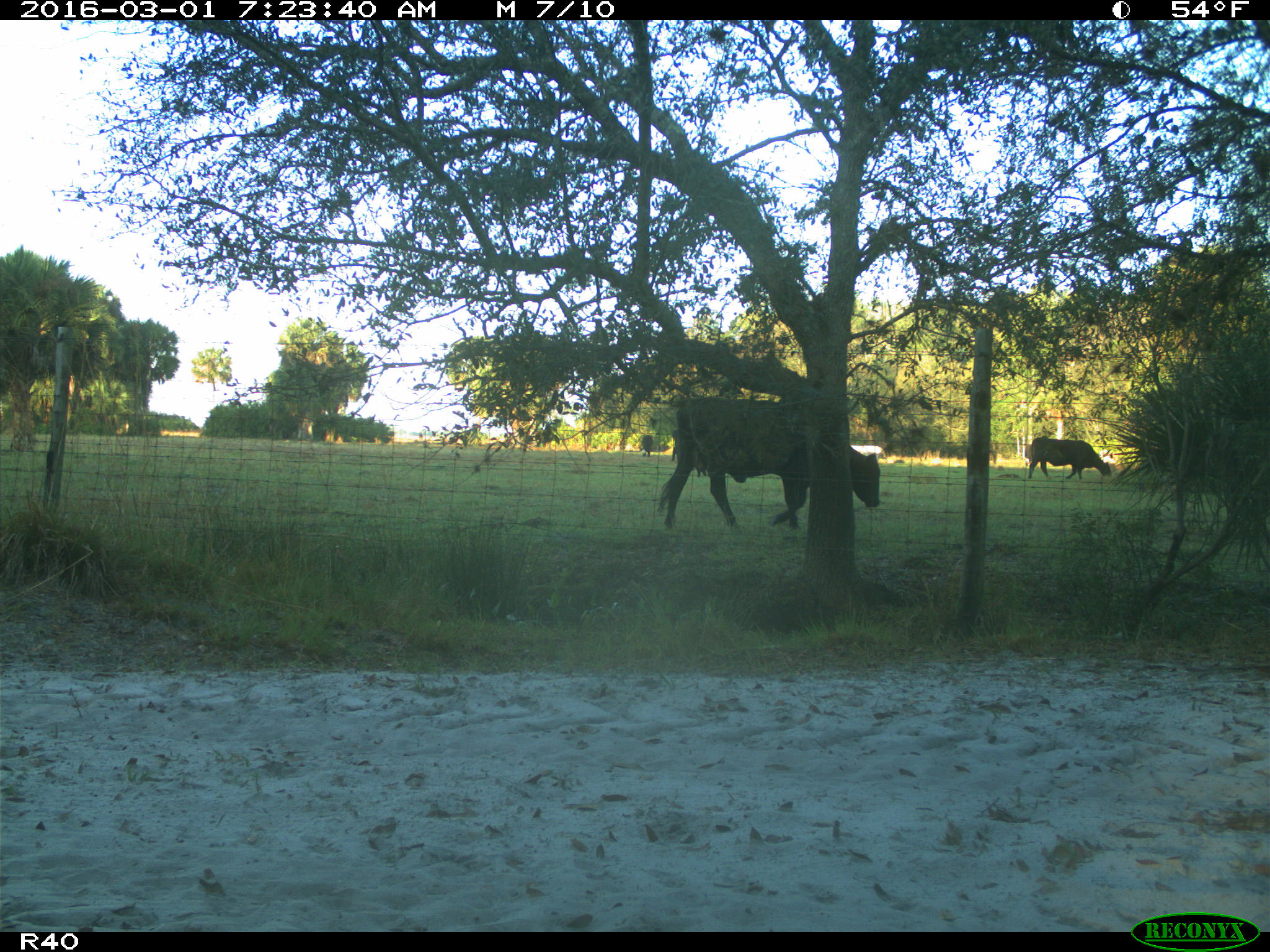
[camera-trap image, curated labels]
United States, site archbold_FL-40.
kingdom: Animalia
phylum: Chordata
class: Mammalia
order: Artiodactyla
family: Bovidae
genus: Bos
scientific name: Bos taurus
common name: domestic cow